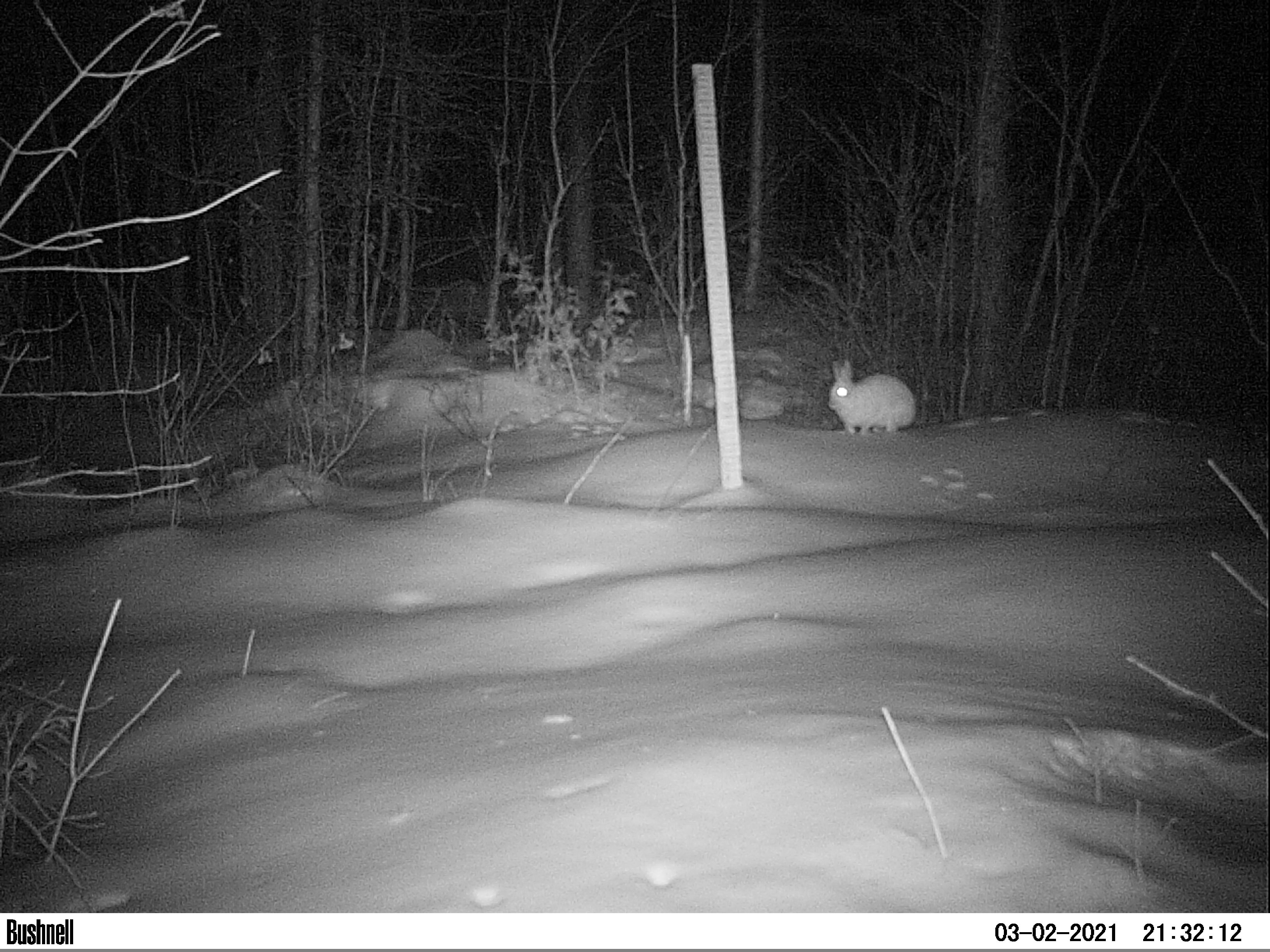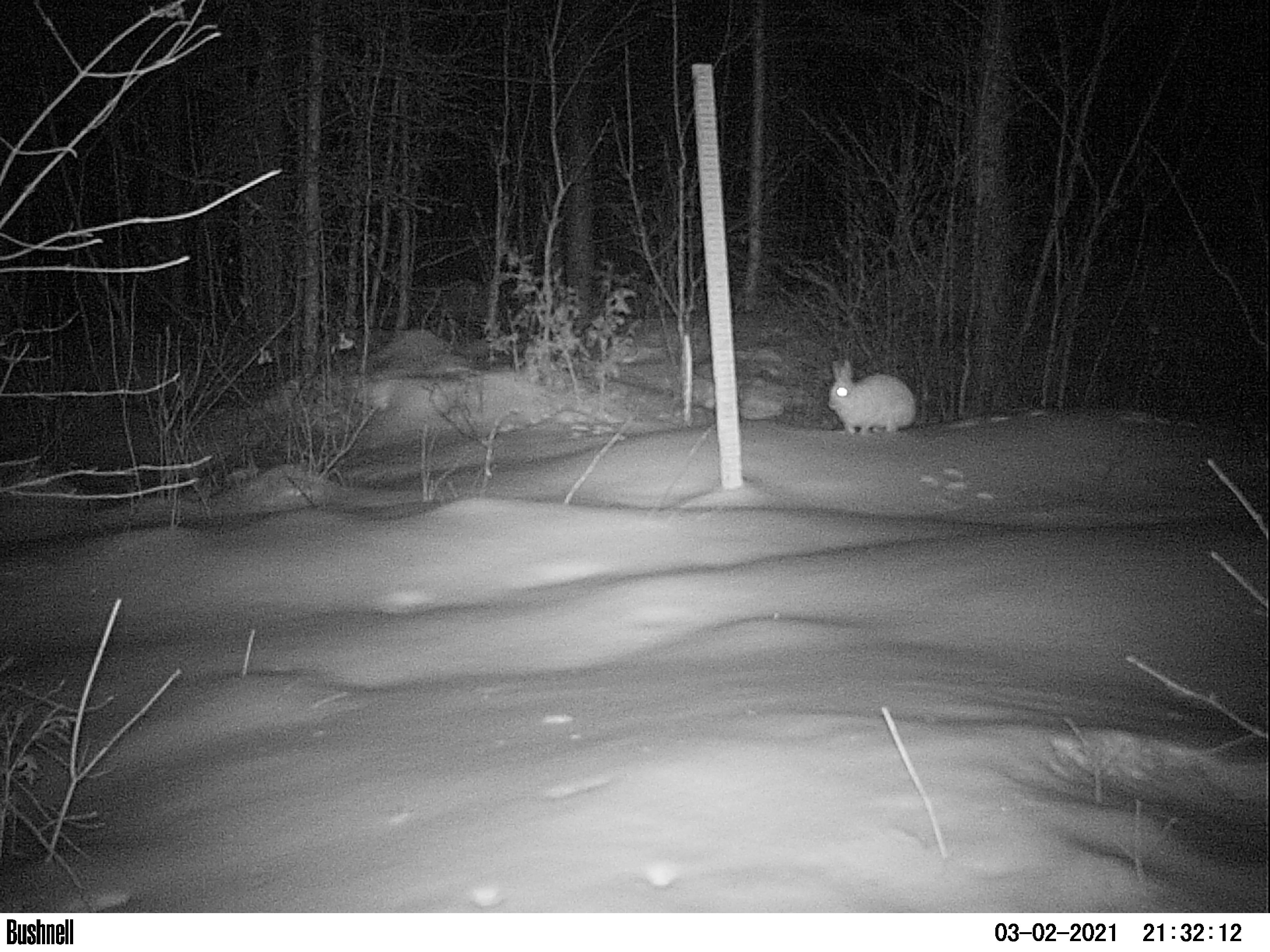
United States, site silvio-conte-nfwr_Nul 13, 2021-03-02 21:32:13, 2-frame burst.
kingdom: Animalia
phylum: Chordata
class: Mammalia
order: Lagomorpha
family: Leporidae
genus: Lepus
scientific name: Lepus americanus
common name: snowshoe hare